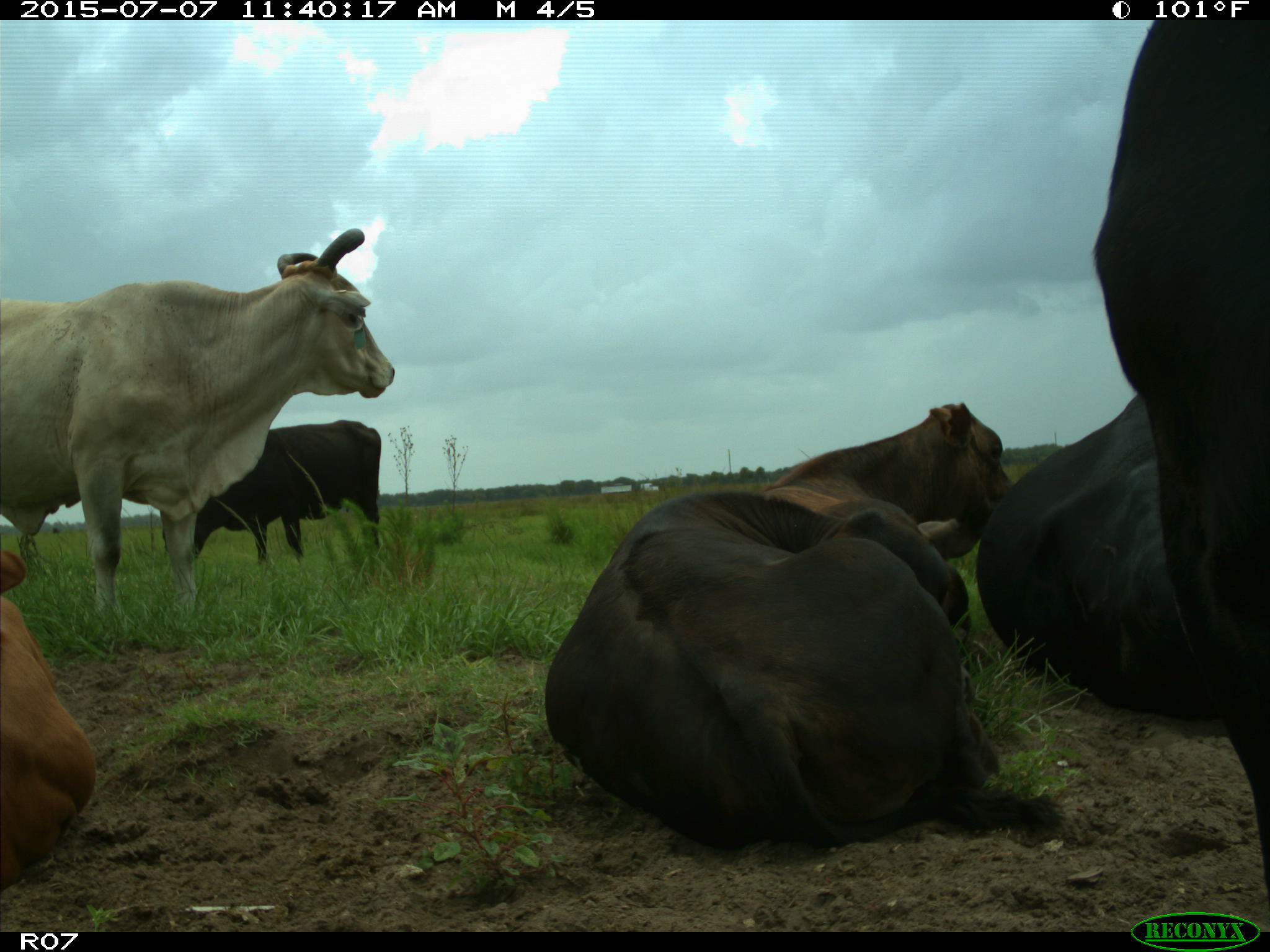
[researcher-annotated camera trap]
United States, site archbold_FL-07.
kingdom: Animalia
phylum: Chordata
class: Mammalia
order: Artiodactyla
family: Bovidae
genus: Bos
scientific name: Bos taurus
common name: domestic cow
Bos taurus (domestic cow).